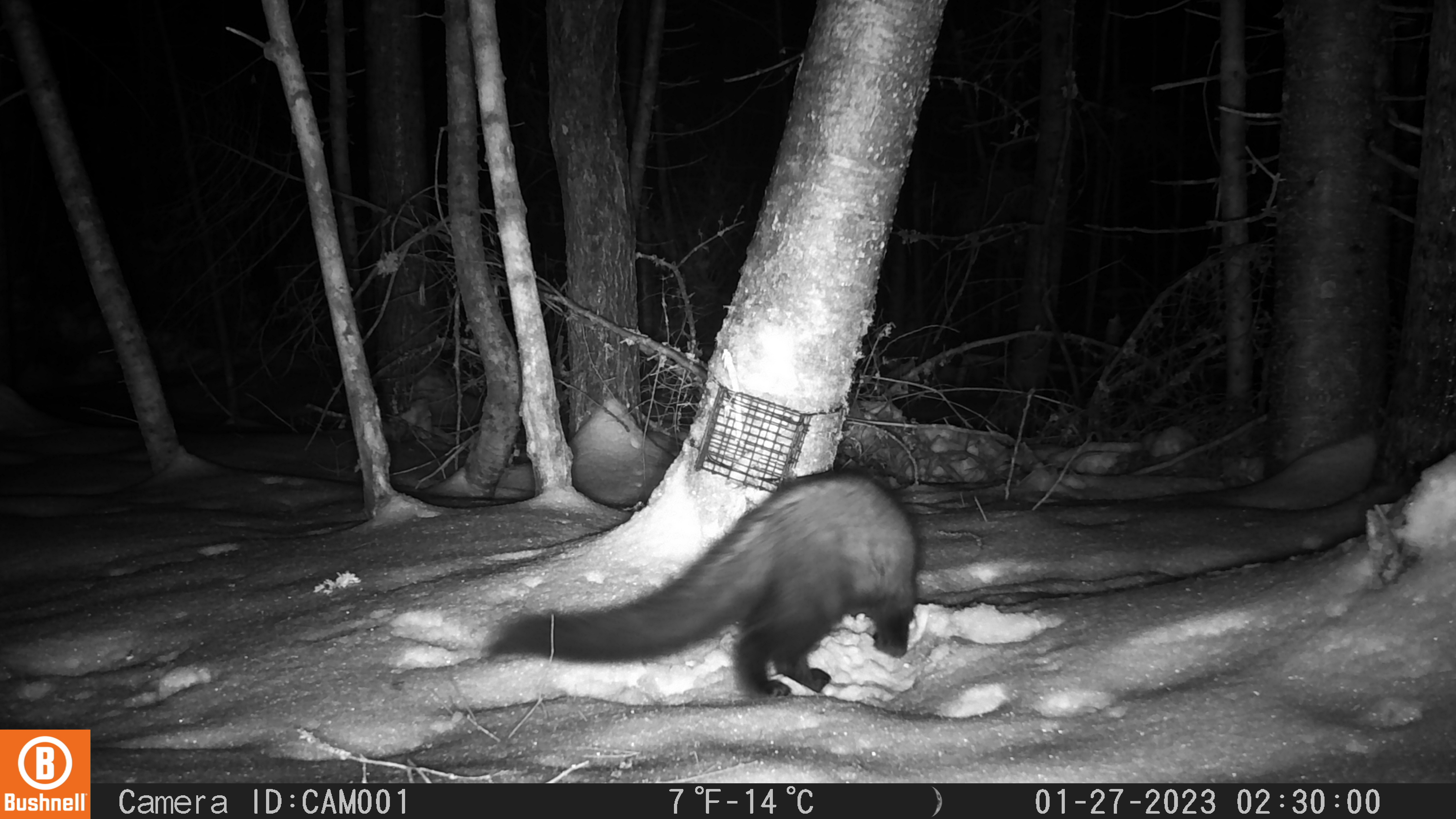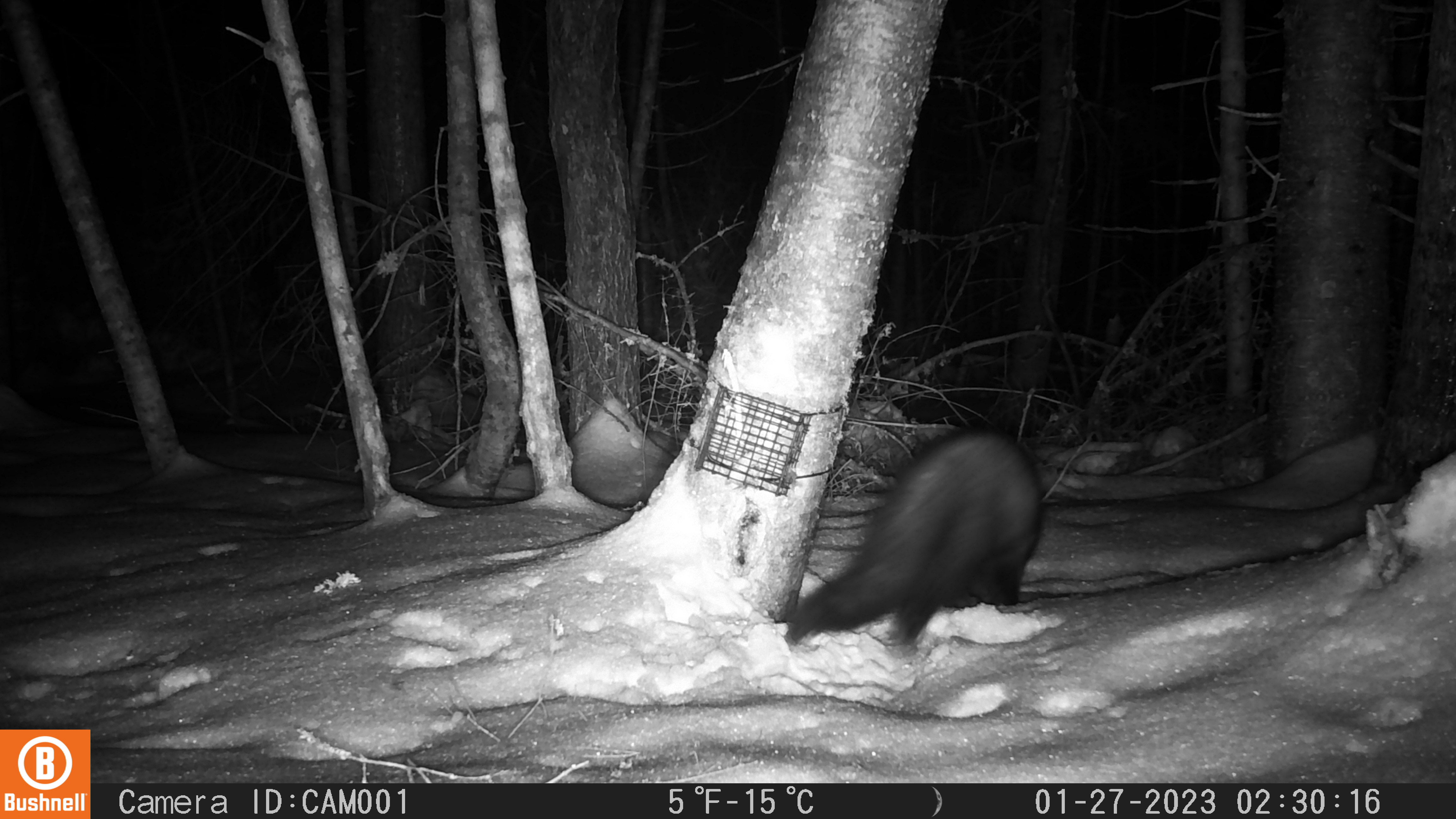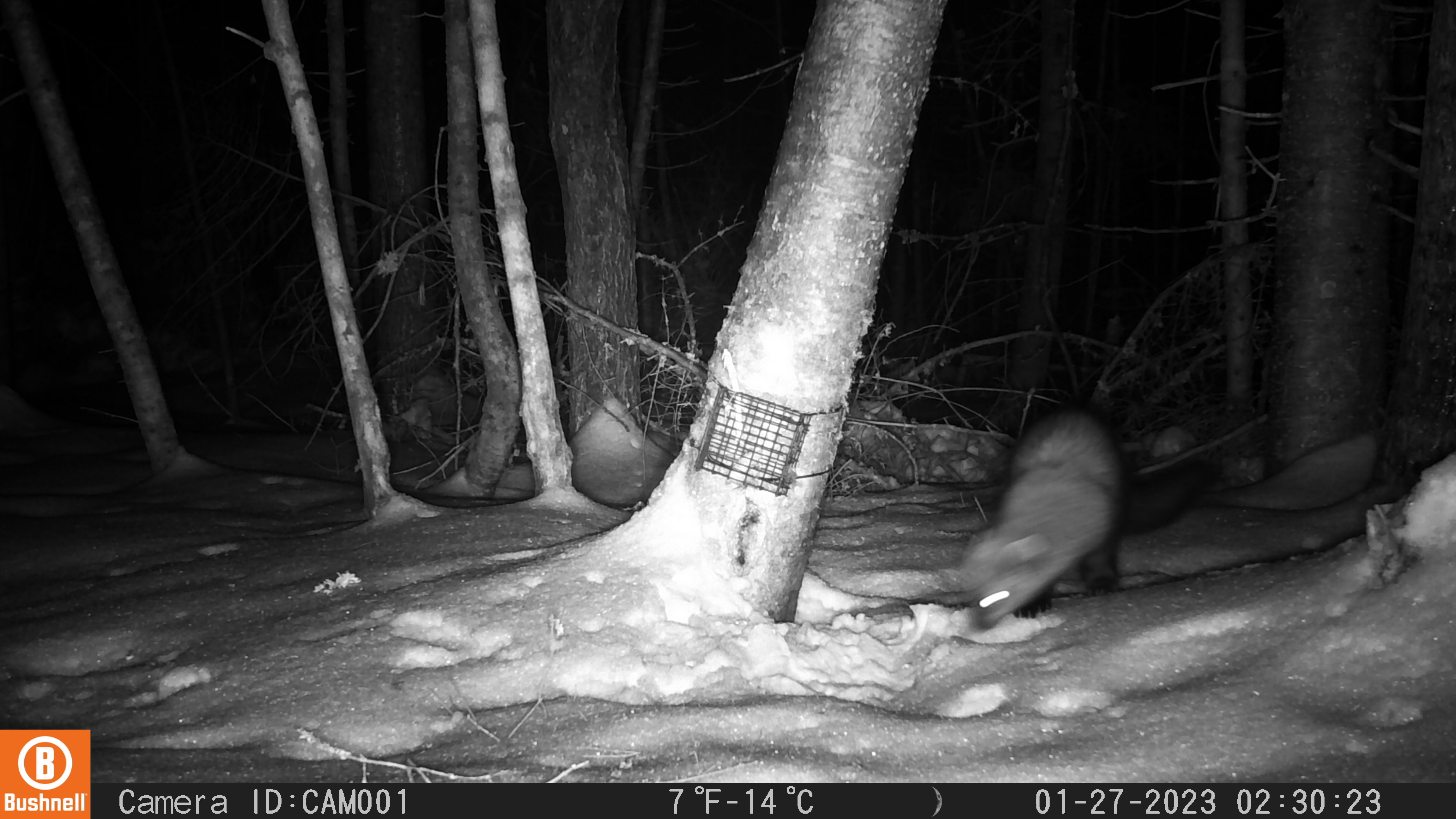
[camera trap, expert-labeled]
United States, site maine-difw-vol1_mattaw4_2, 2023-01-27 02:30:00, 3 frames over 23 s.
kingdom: Animalia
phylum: Chordata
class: Mammalia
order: Carnivora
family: Mustelidae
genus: Pekania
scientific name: Pekania pennanti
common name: fisher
Fisher (Pekania pennanti).